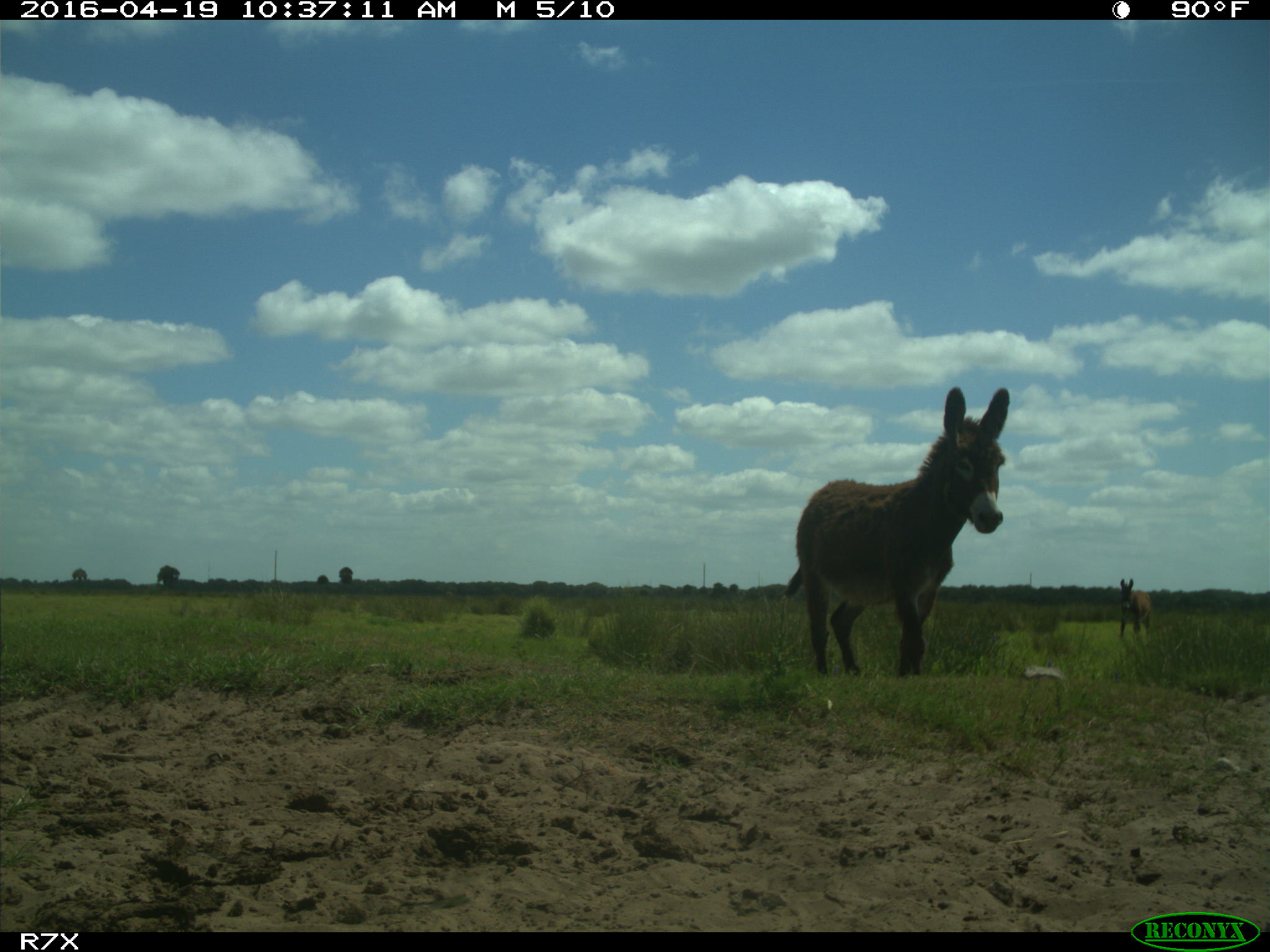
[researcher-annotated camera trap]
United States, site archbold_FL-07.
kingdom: Animalia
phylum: Chordata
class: Mammalia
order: Artiodactyla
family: Bovidae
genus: Bos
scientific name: Bos taurus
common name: domestic cow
Bos taurus (domestic cow).